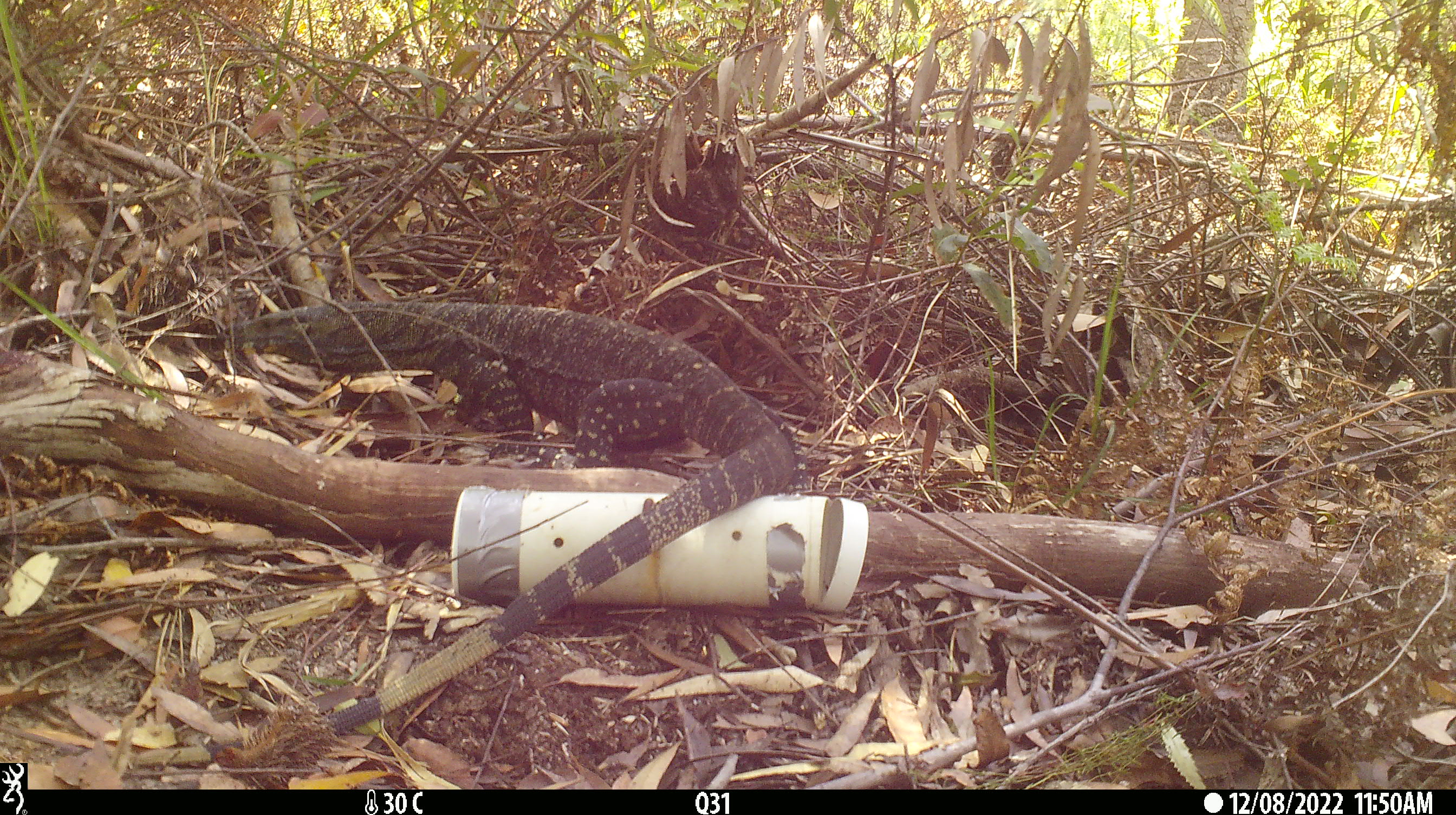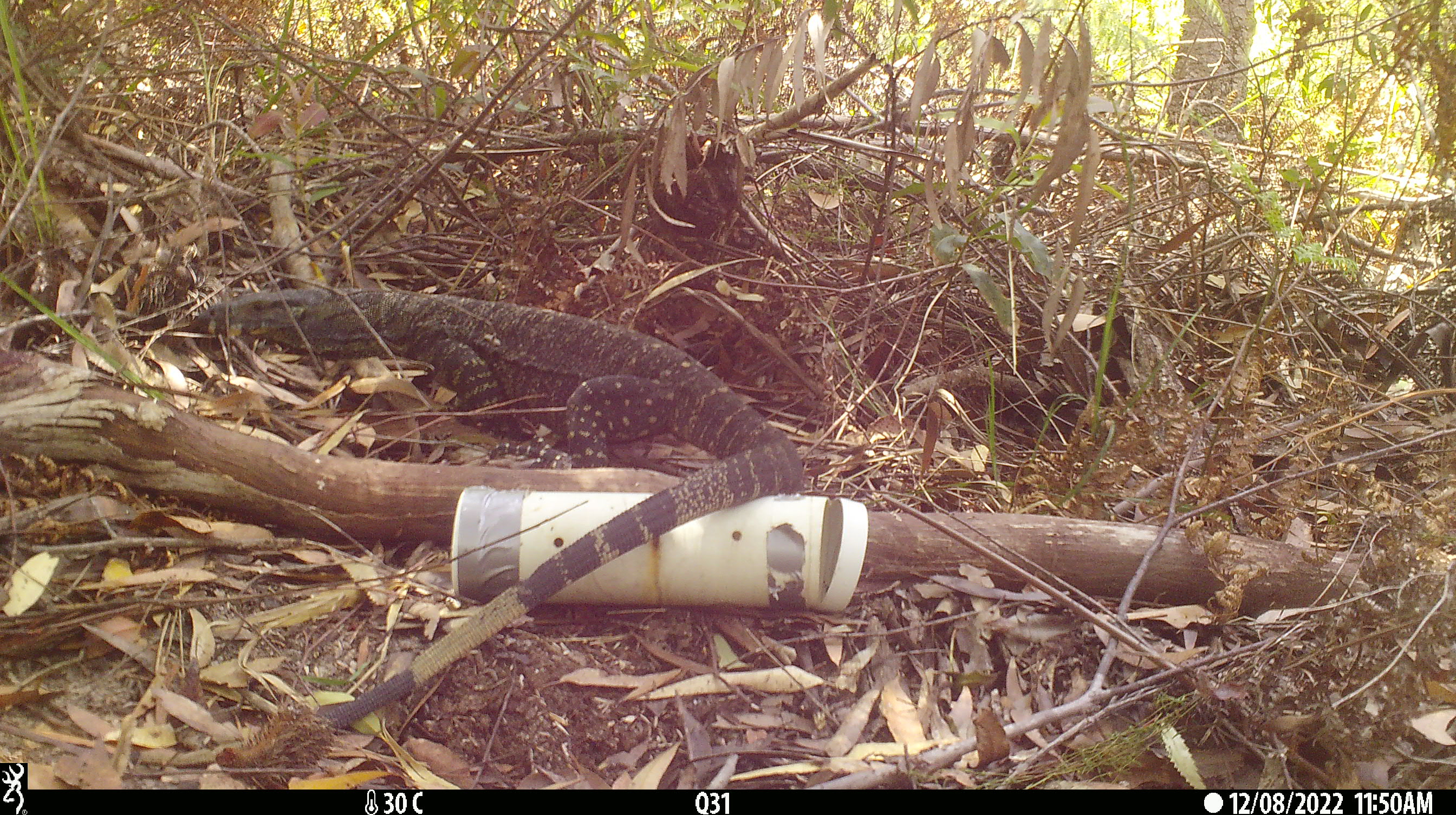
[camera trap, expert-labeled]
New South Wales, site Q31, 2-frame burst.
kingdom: Animalia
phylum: Chordata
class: Reptilia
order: Squamata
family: Varanidae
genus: Varanus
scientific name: Varanus varius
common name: lace monitor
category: goanna